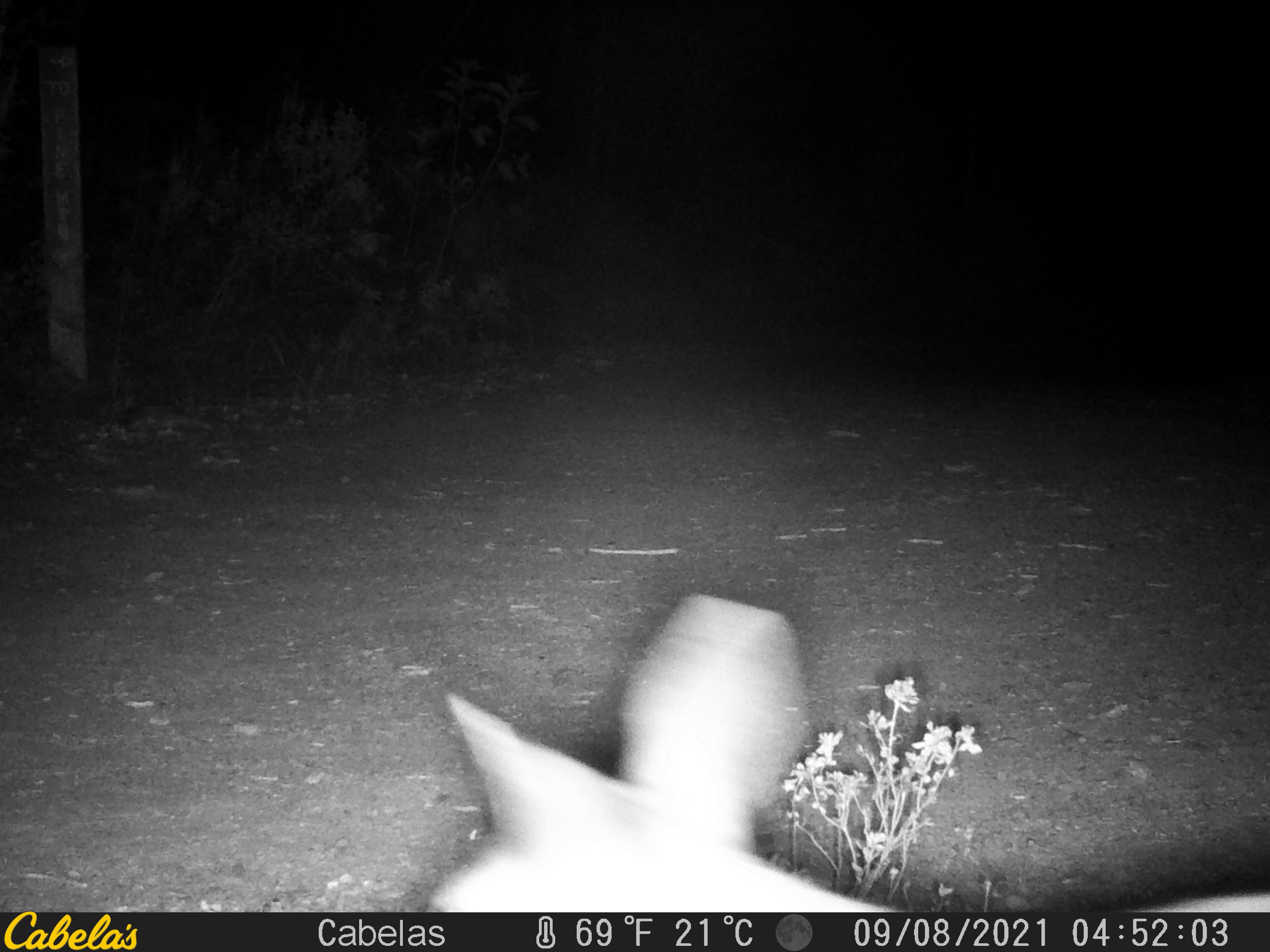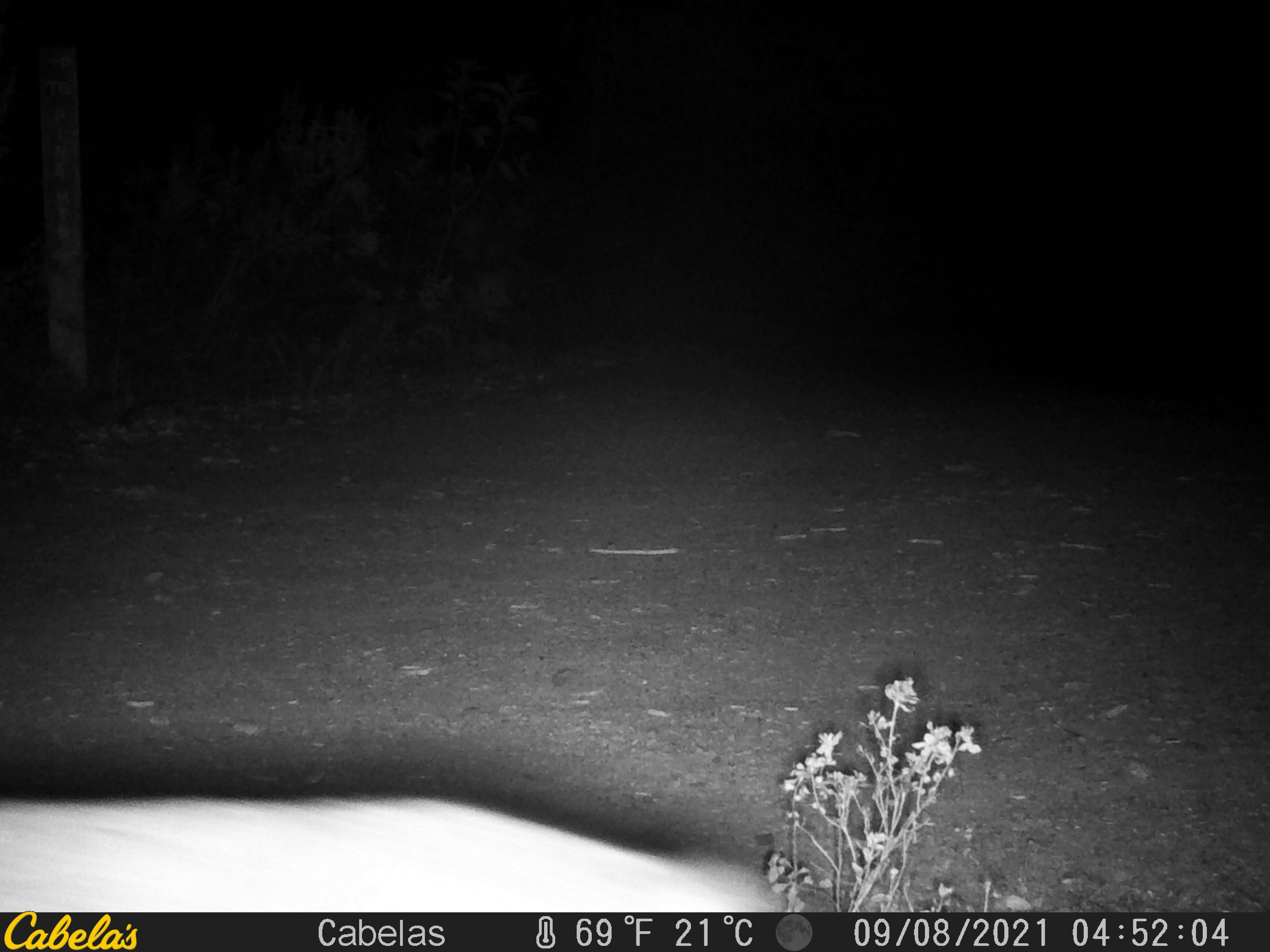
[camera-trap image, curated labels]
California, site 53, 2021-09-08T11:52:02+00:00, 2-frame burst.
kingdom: Animalia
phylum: Chordata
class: Mammalia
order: Artiodactyla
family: Cervidae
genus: Odocoileus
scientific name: Odocoileus hemionus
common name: mule deer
Mule deer (Odocoileus hemionus).